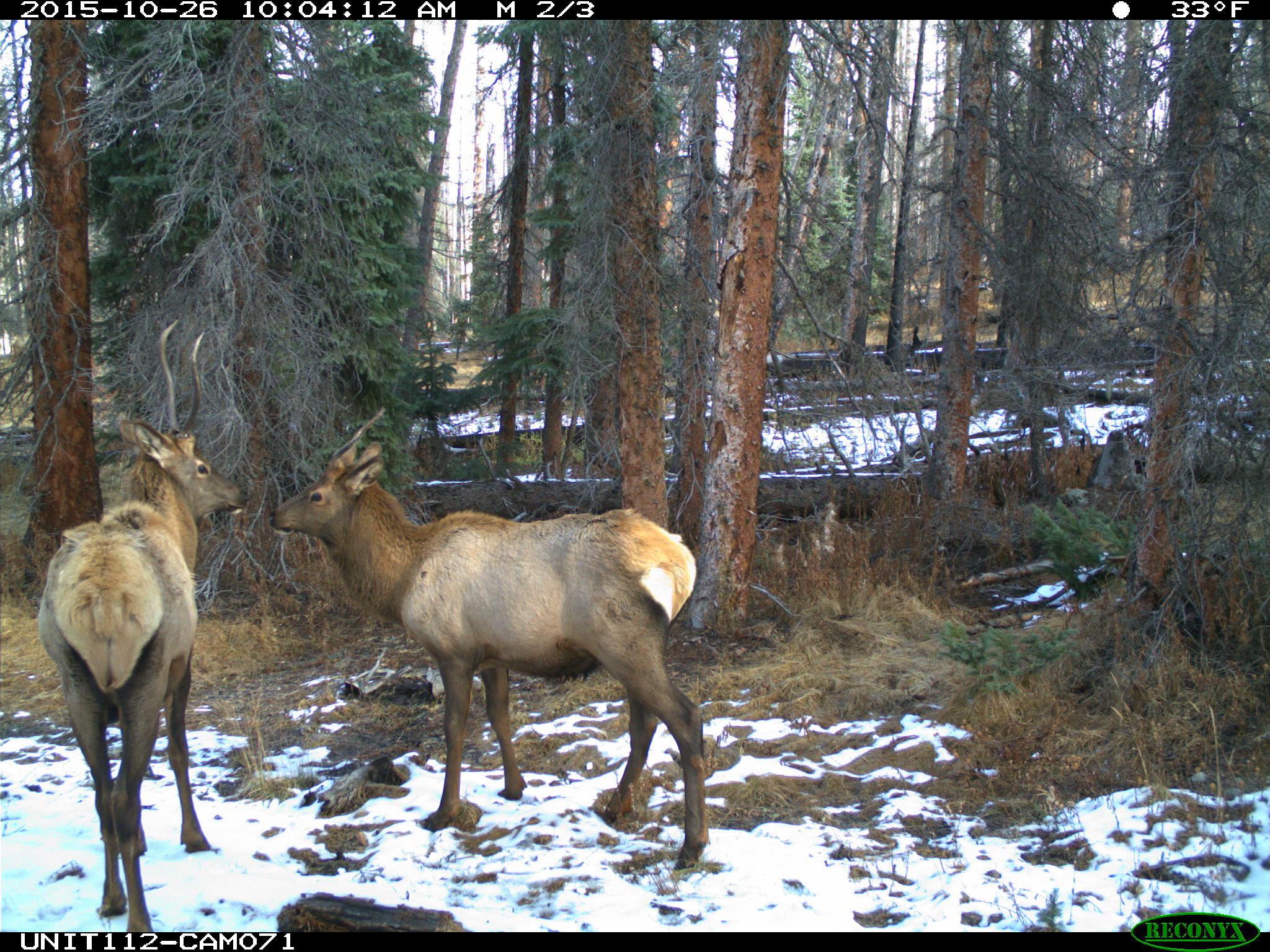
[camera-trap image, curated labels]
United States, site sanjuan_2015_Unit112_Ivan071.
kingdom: Animalia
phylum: Chordata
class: Mammalia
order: Artiodactyla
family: Cervidae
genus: Cervus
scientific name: Cervus elaphus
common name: red deer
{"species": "Cervus elaphus (red deer)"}